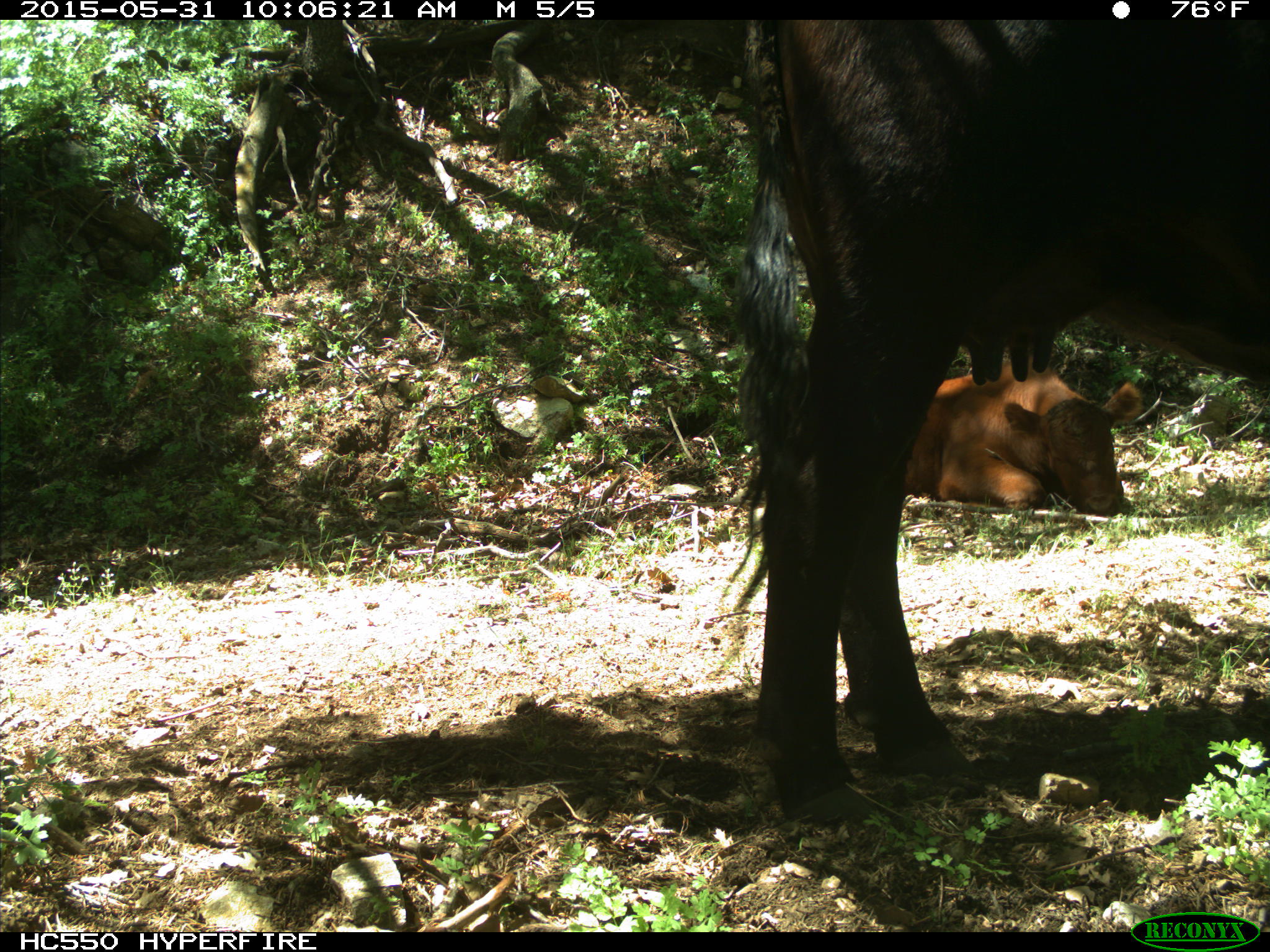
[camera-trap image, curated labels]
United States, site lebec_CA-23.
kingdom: Animalia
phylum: Chordata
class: Mammalia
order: Artiodactyla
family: Bovidae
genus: Bos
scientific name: Bos taurus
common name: domestic cow